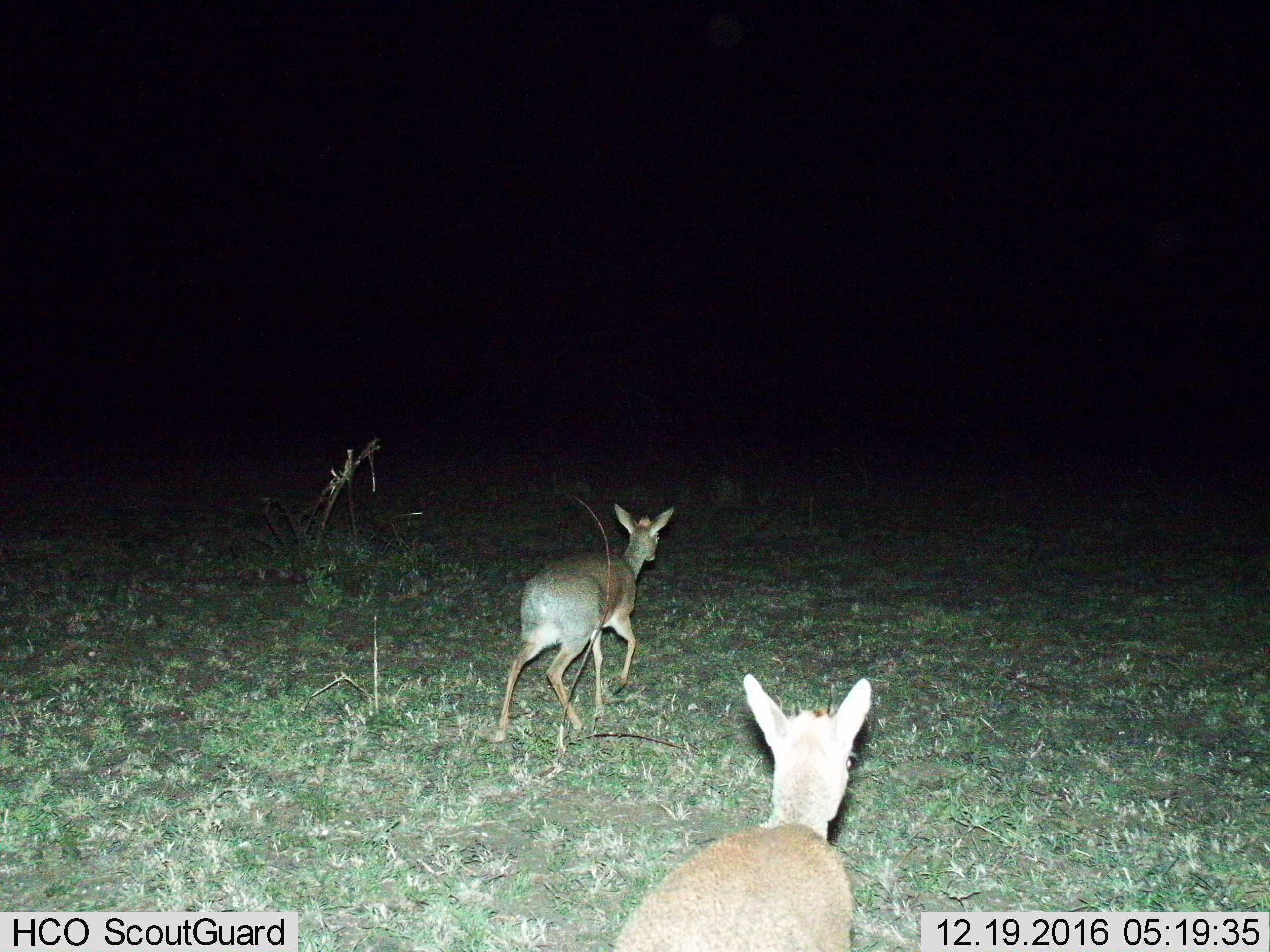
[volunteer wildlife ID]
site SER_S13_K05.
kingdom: Animalia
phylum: Chordata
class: Mammalia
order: Artiodactyla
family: Bovidae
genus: Madoqua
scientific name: Madoqua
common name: dik-dik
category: dikdik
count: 2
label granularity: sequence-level